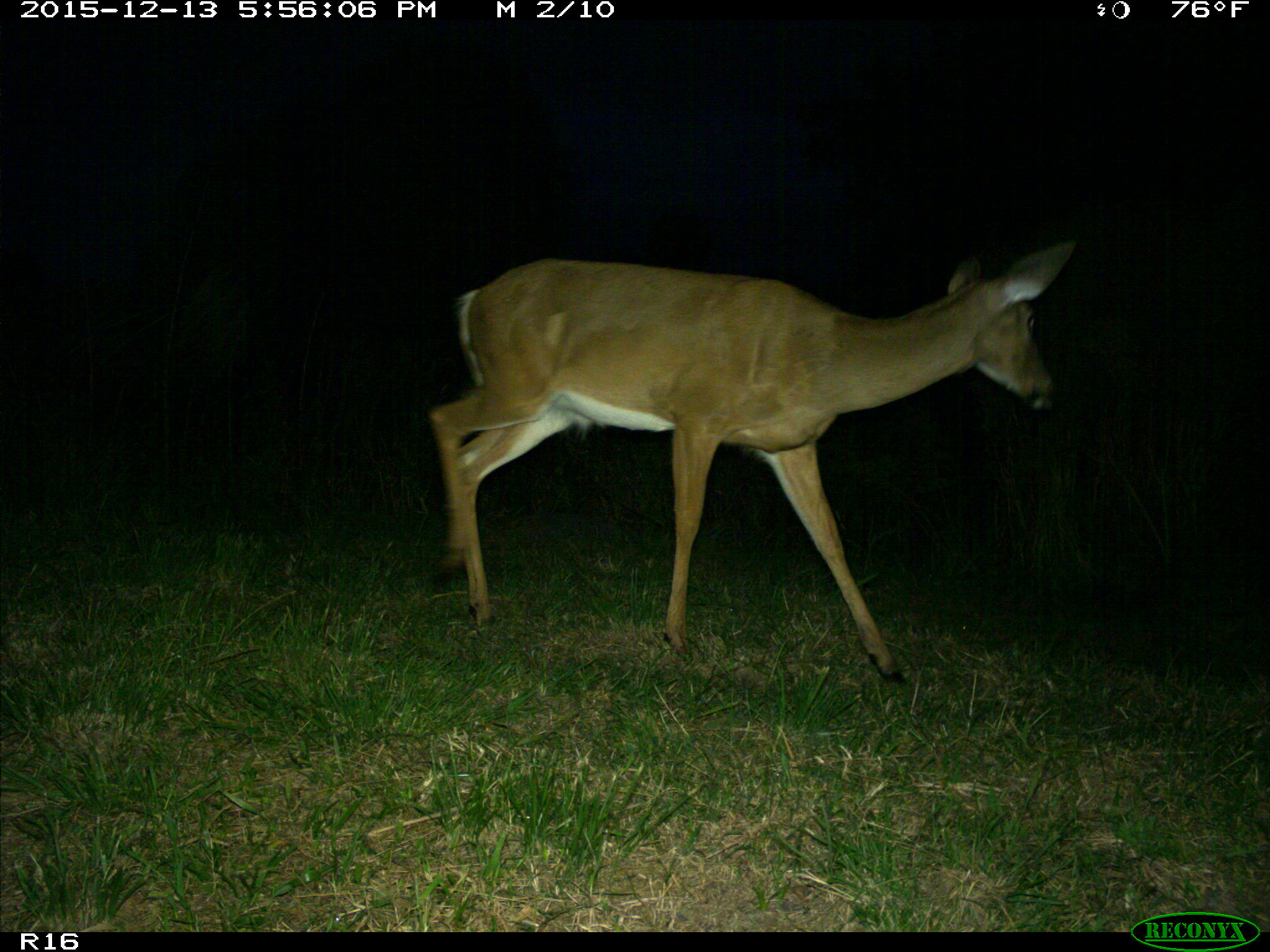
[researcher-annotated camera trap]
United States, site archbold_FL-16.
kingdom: Animalia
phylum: Chordata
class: Mammalia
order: Artiodactyla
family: Cervidae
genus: Odocoileus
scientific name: Odocoileus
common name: deer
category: unidentified deer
Unidentified deer (deer) (Odocoileus).